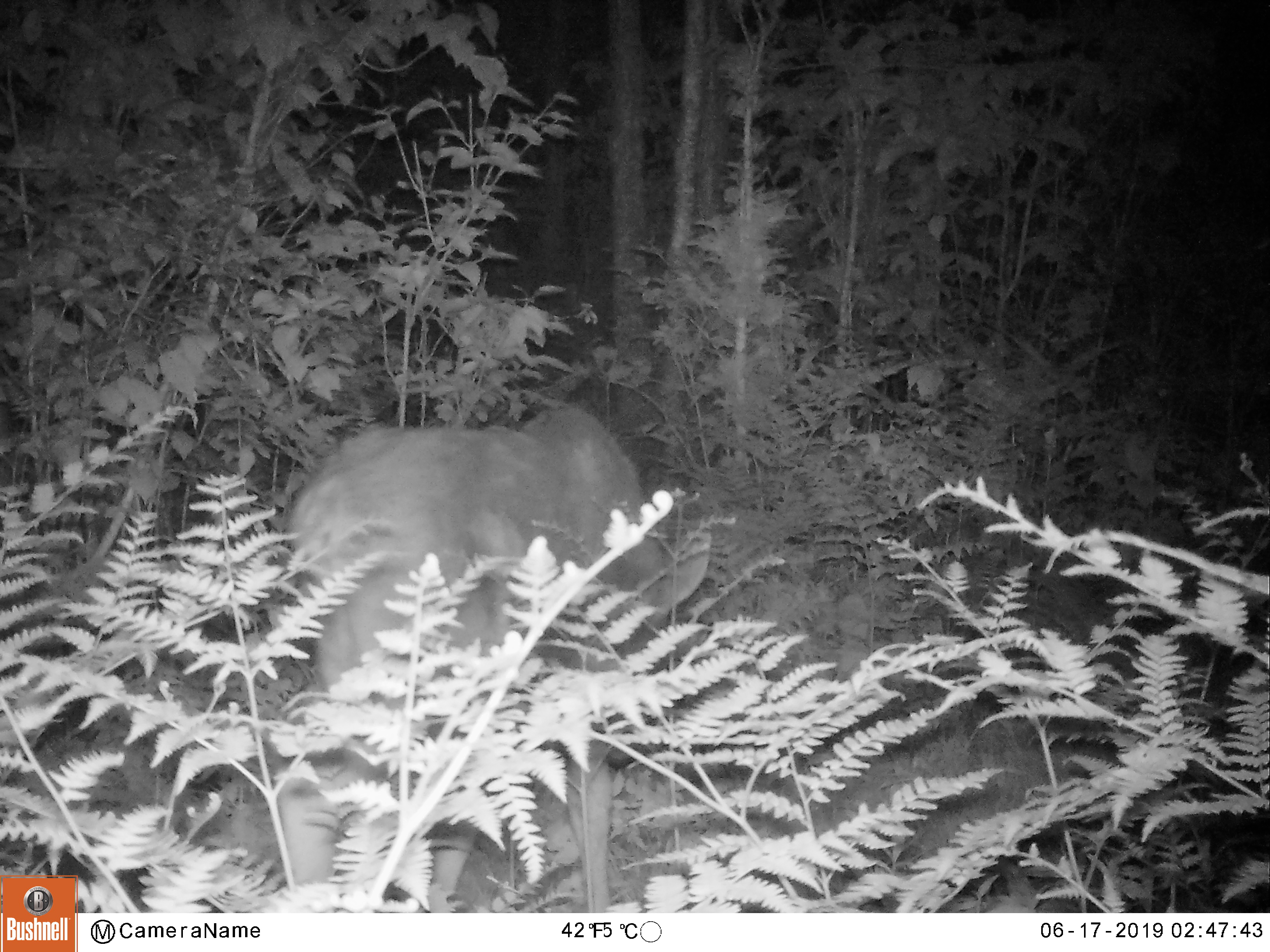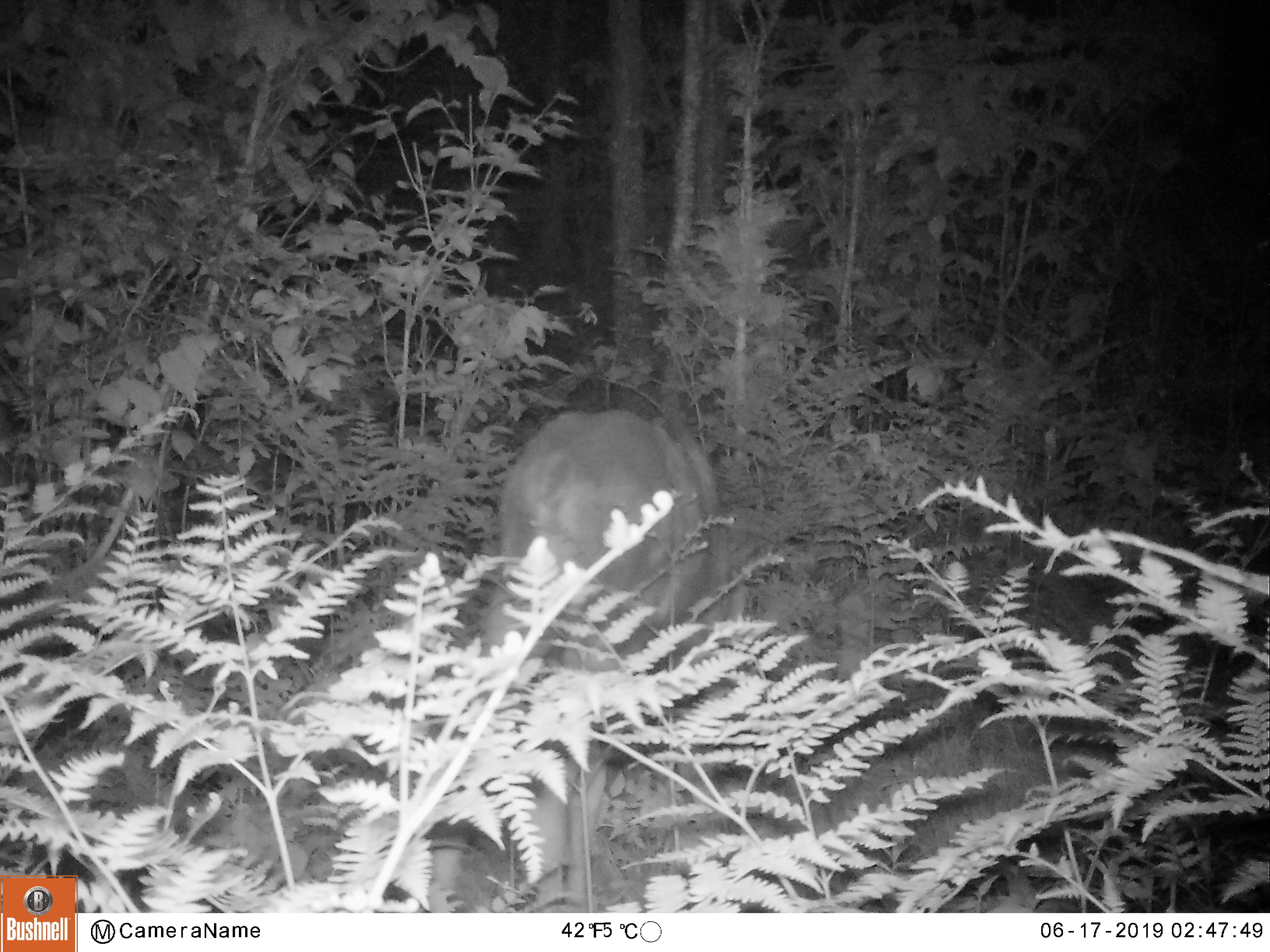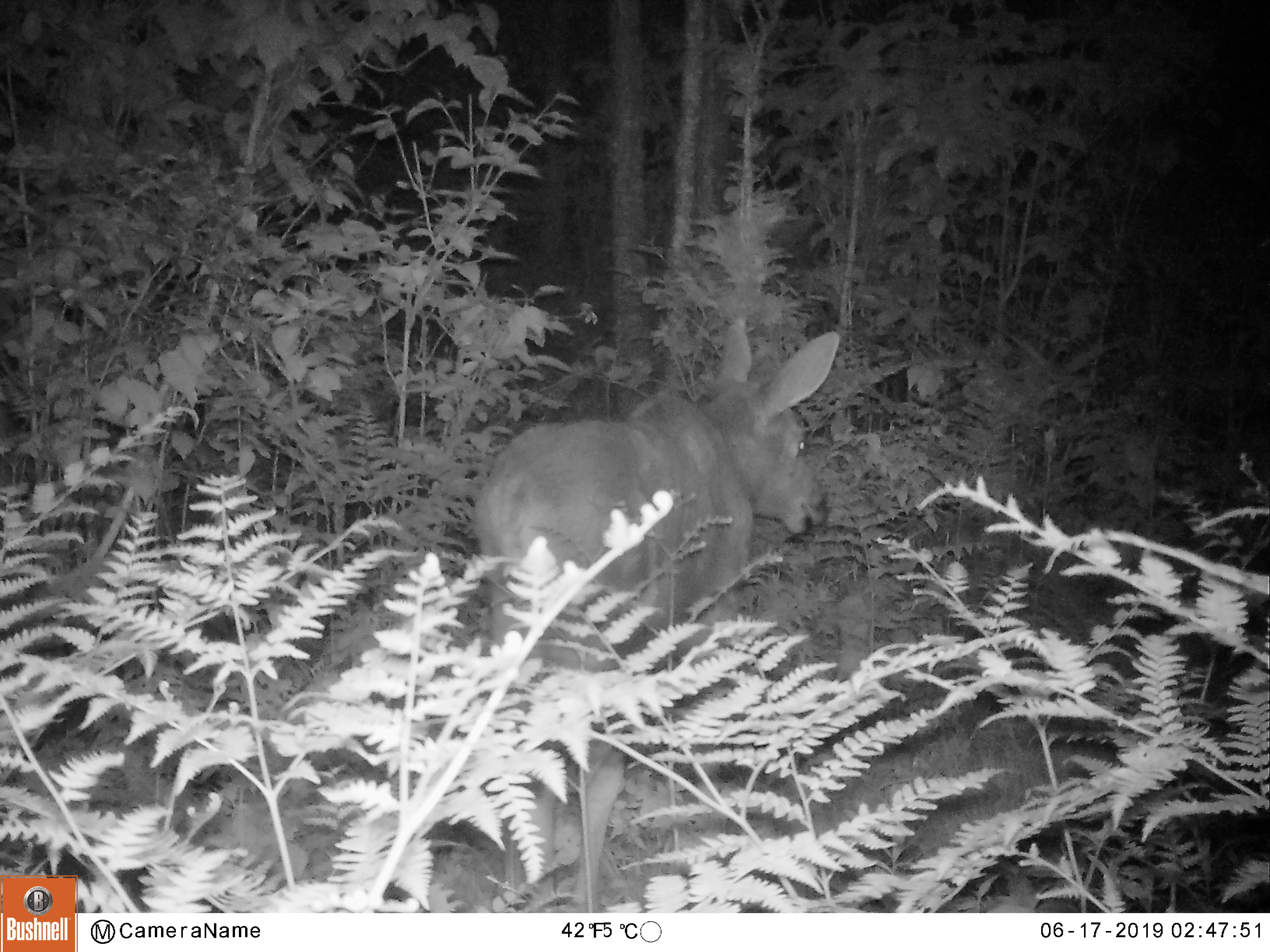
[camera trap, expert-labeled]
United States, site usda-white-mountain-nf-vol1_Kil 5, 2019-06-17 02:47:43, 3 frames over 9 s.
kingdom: Animalia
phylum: Chordata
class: Mammalia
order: Artiodactyla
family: Cervidae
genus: Alces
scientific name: Alces alces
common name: moose